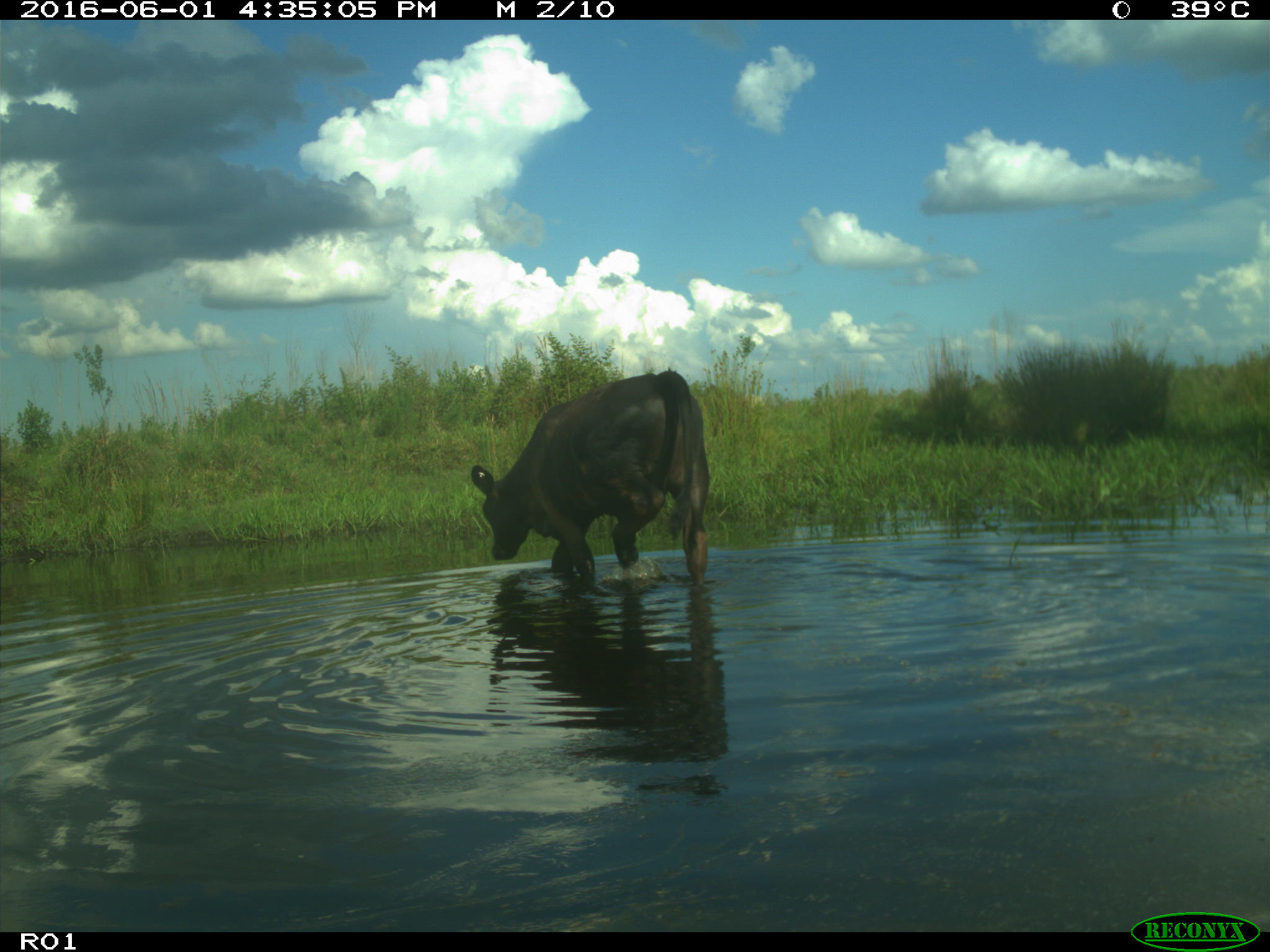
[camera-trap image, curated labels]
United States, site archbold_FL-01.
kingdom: Animalia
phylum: Chordata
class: Mammalia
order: Artiodactyla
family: Bovidae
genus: Bos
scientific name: Bos taurus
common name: domestic cow